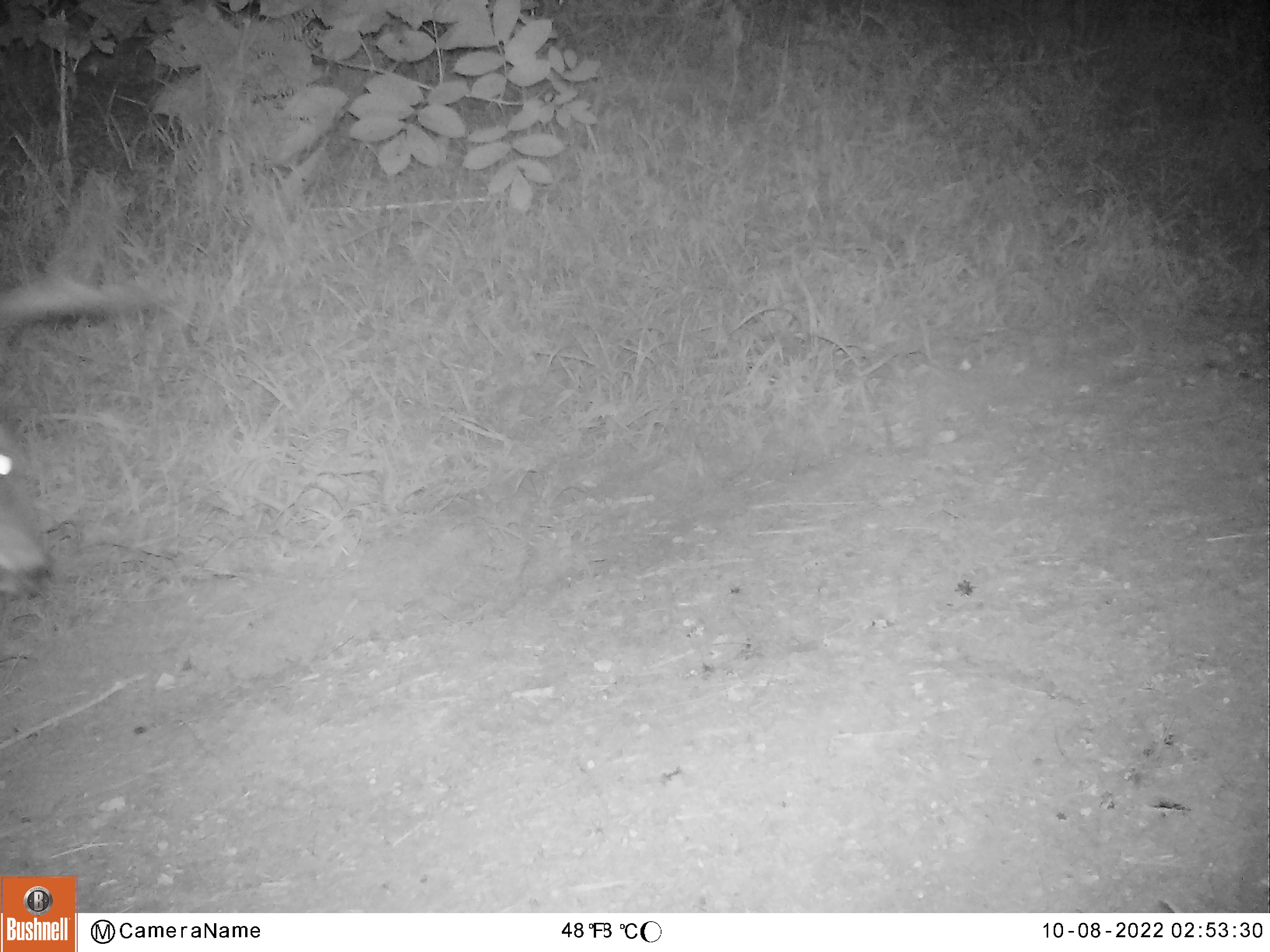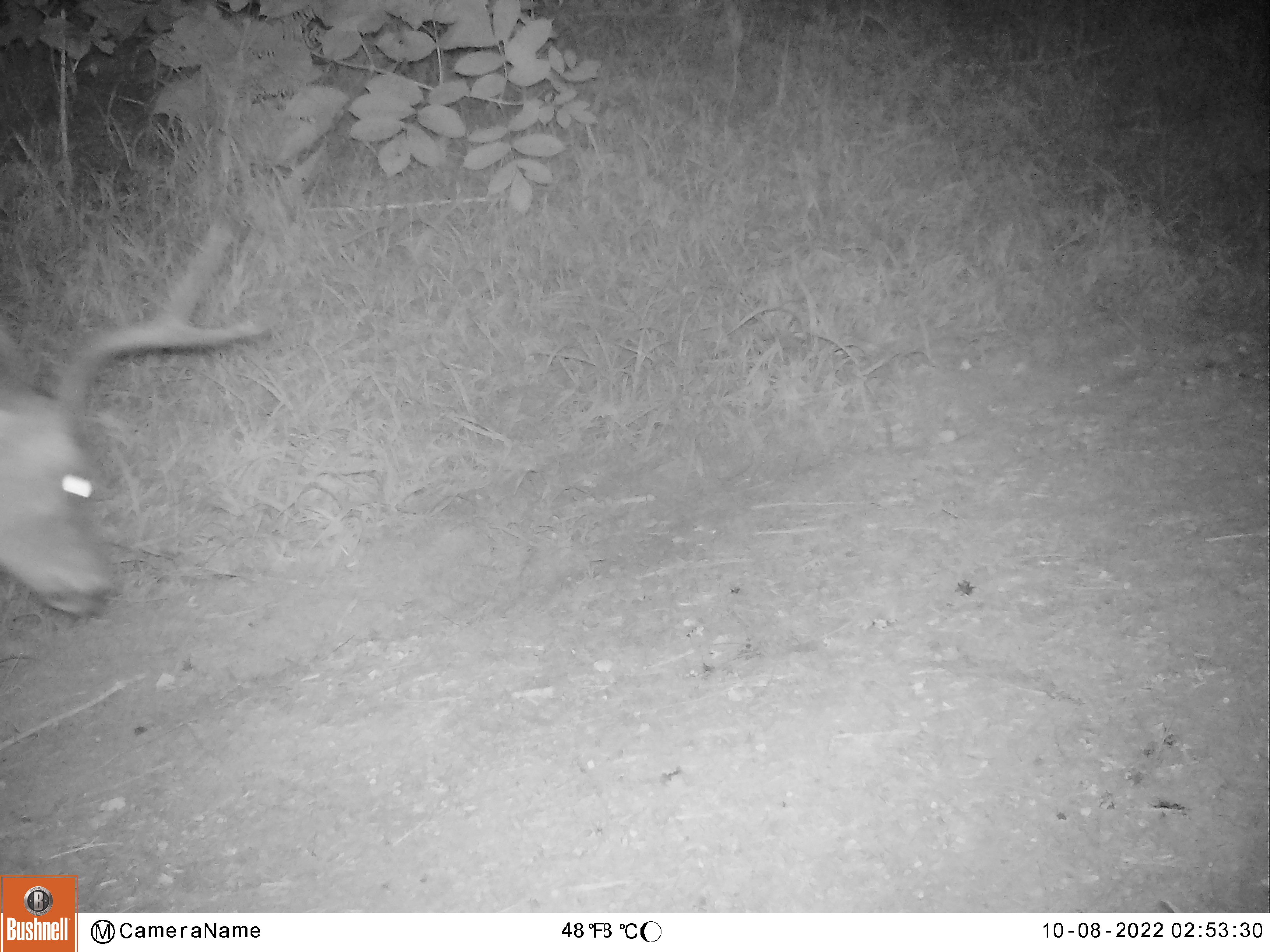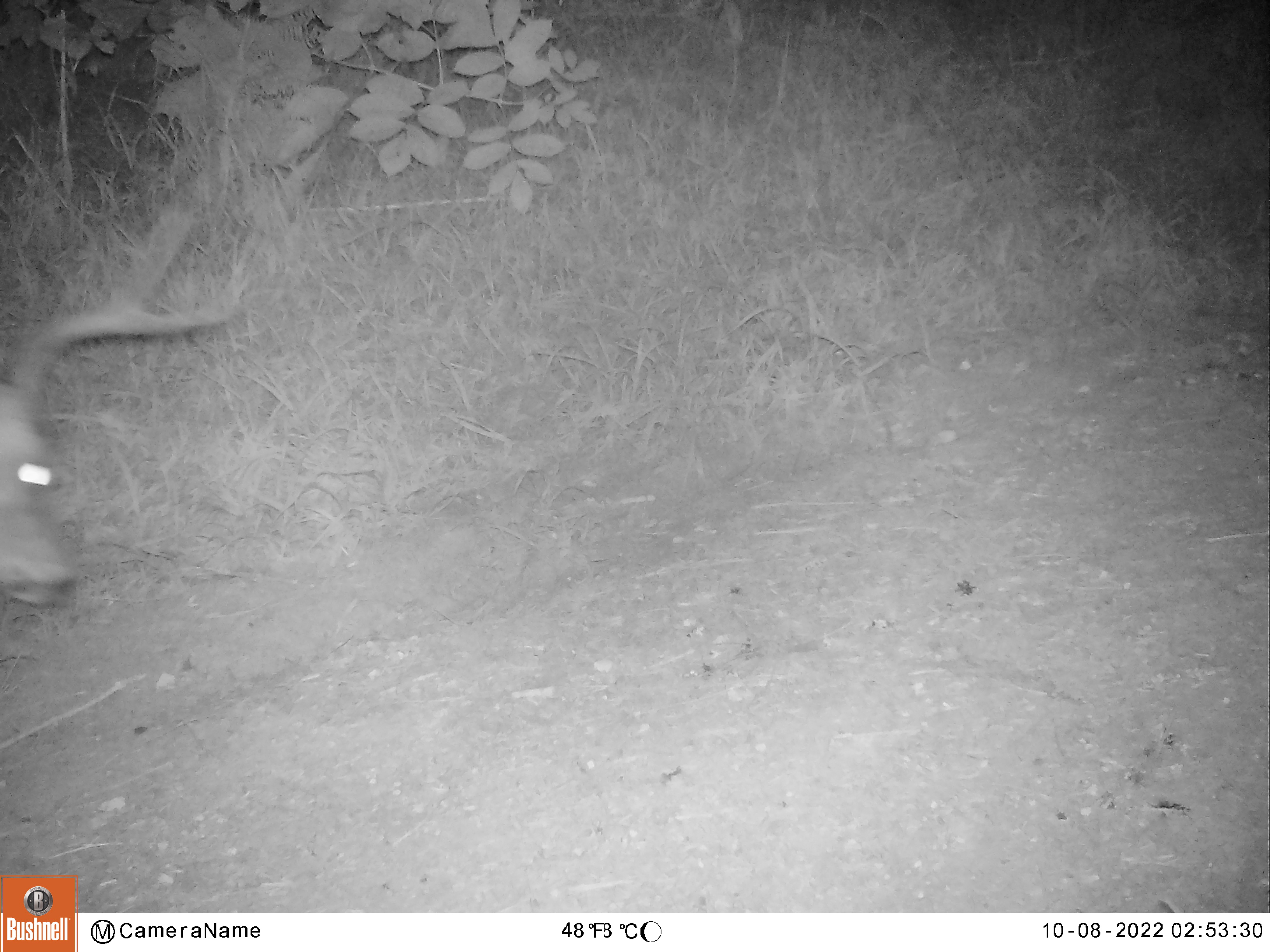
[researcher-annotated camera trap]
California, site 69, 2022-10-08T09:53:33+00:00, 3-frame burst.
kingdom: Animalia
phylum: Chordata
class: Mammalia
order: Artiodactyla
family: Cervidae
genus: Odocoileus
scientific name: Odocoileus hemionus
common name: mule deer